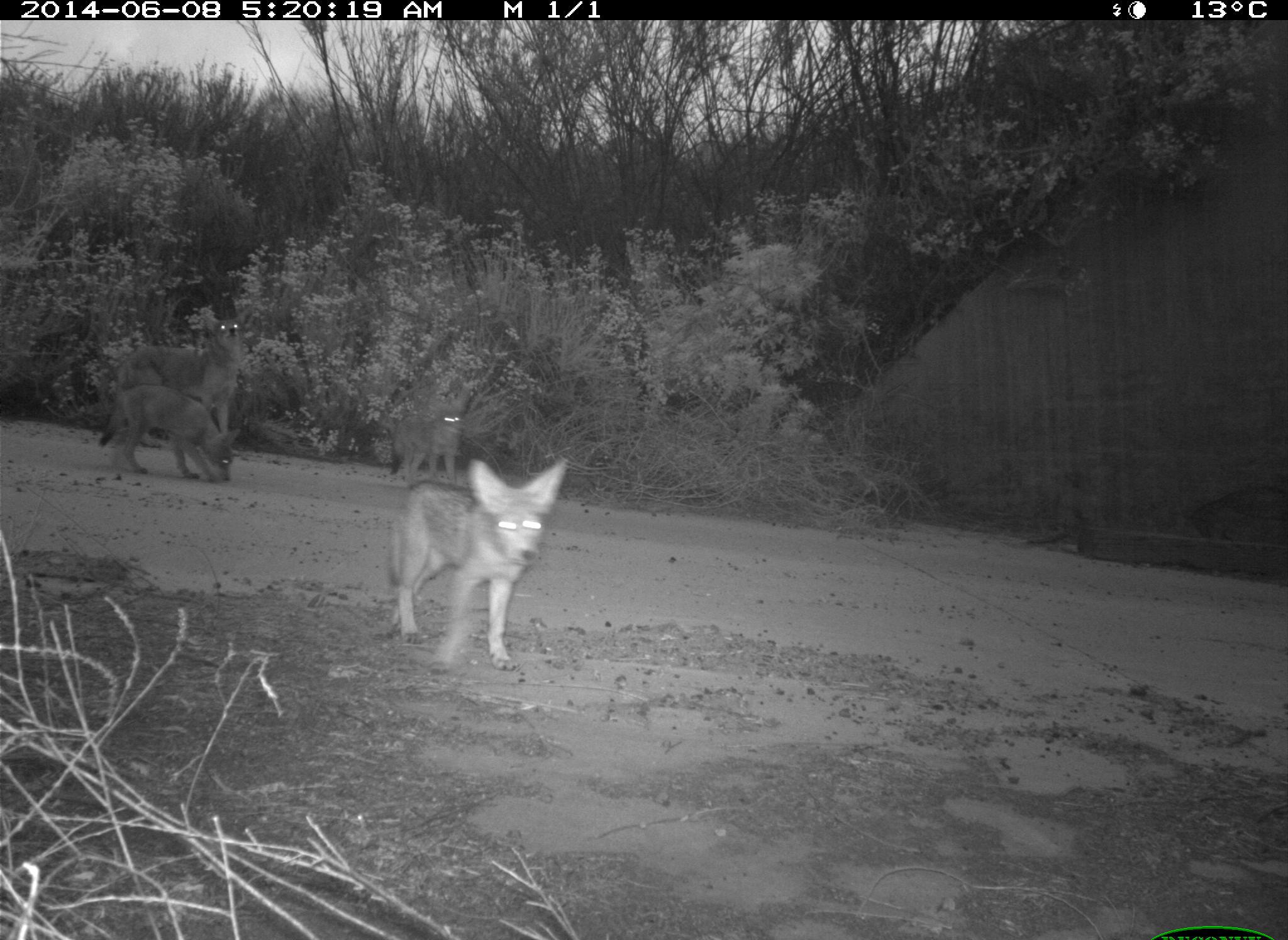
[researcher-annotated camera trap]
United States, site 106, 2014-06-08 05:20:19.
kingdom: Animalia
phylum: Chordata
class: Mammalia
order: Carnivora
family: Canidae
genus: Canis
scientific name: Canis latrans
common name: coyote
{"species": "coyote (Canis latrans)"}